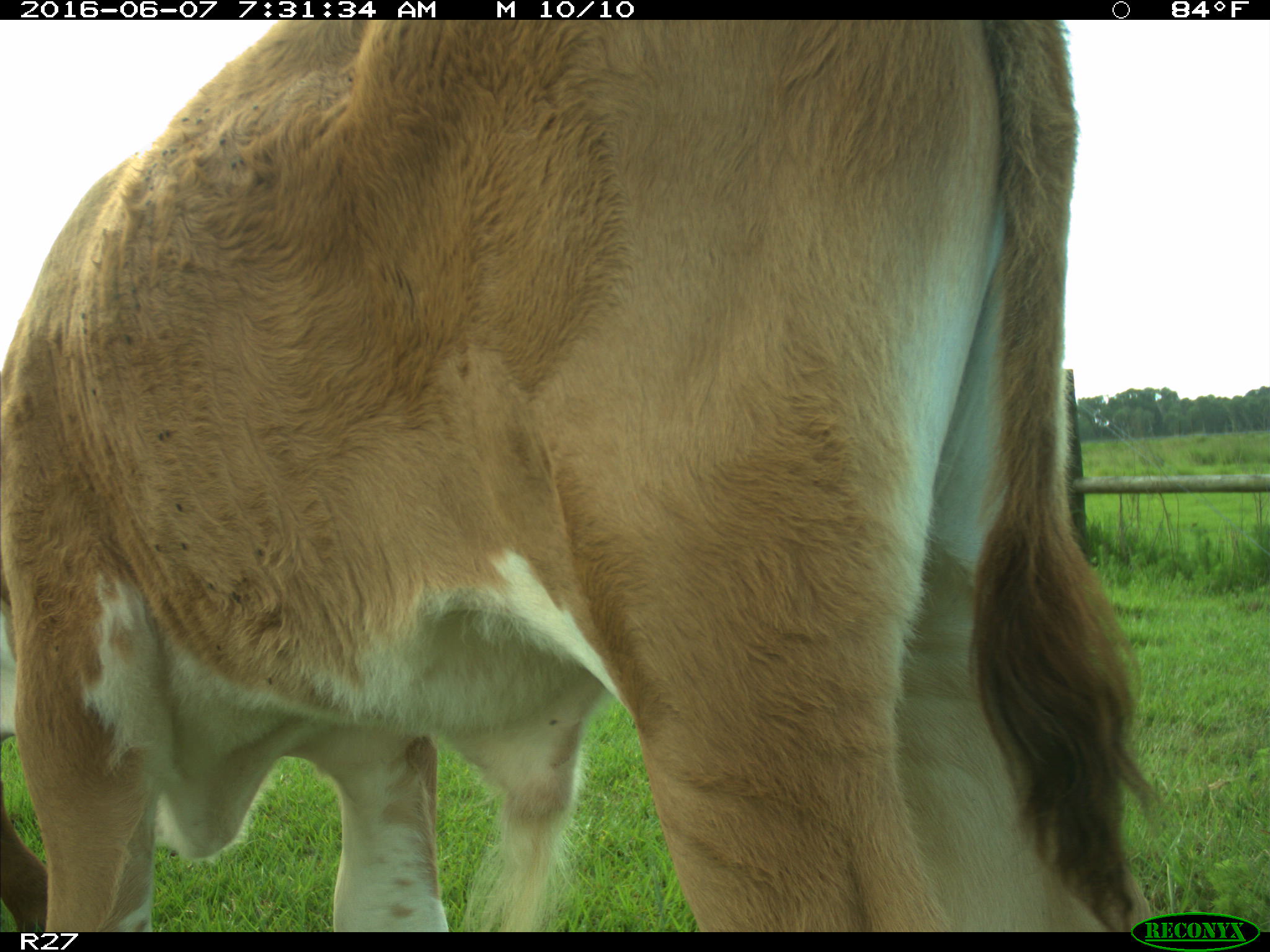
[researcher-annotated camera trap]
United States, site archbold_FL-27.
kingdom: Animalia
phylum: Chordata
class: Mammalia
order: Artiodactyla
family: Bovidae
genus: Bos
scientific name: Bos taurus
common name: domestic cow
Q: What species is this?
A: Bos taurus (domestic cow).